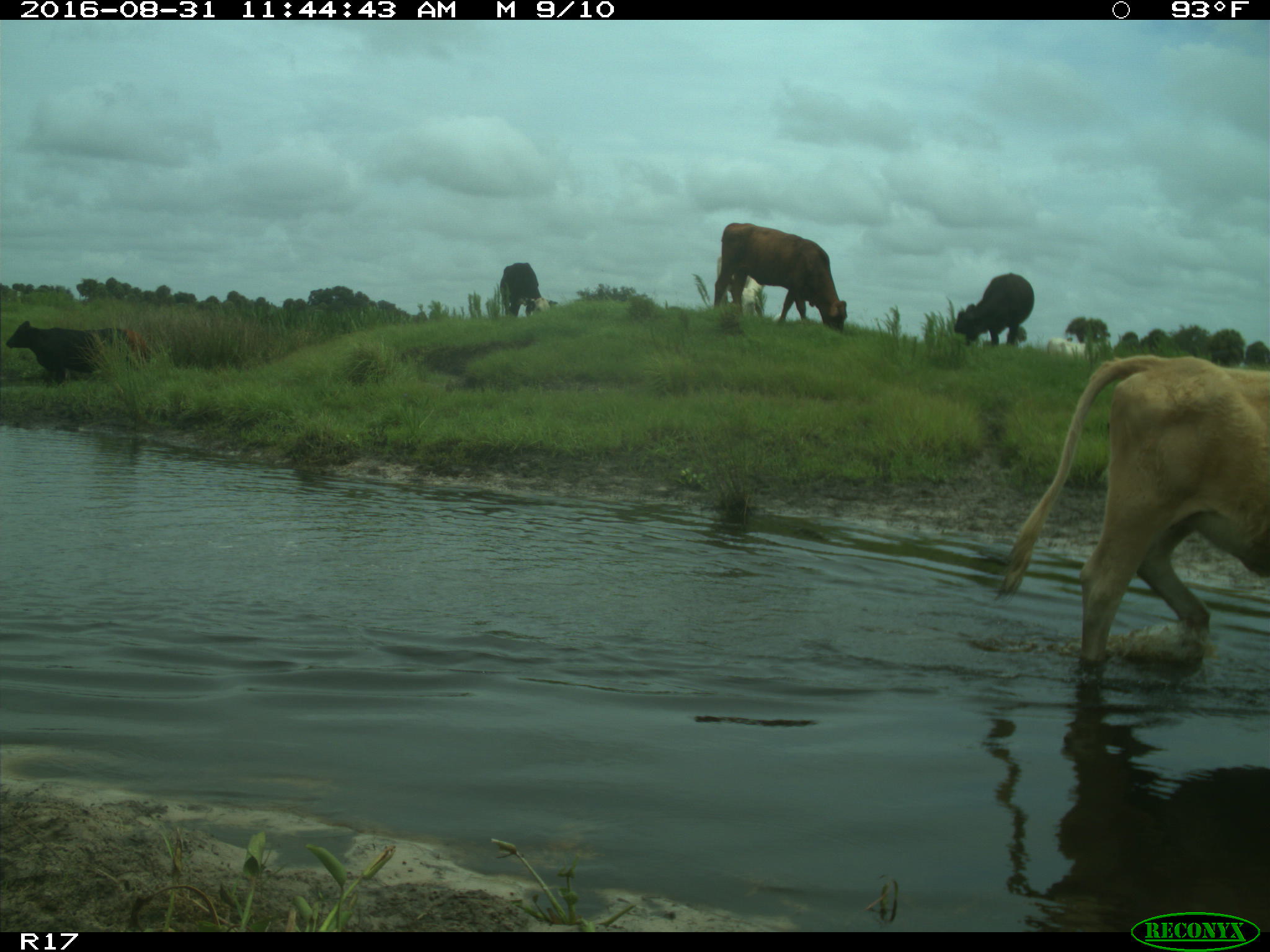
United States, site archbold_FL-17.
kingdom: Animalia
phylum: Chordata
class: Mammalia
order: Artiodactyla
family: Bovidae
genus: Bos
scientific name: Bos taurus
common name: domestic cow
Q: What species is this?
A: Bos taurus (domestic cow).